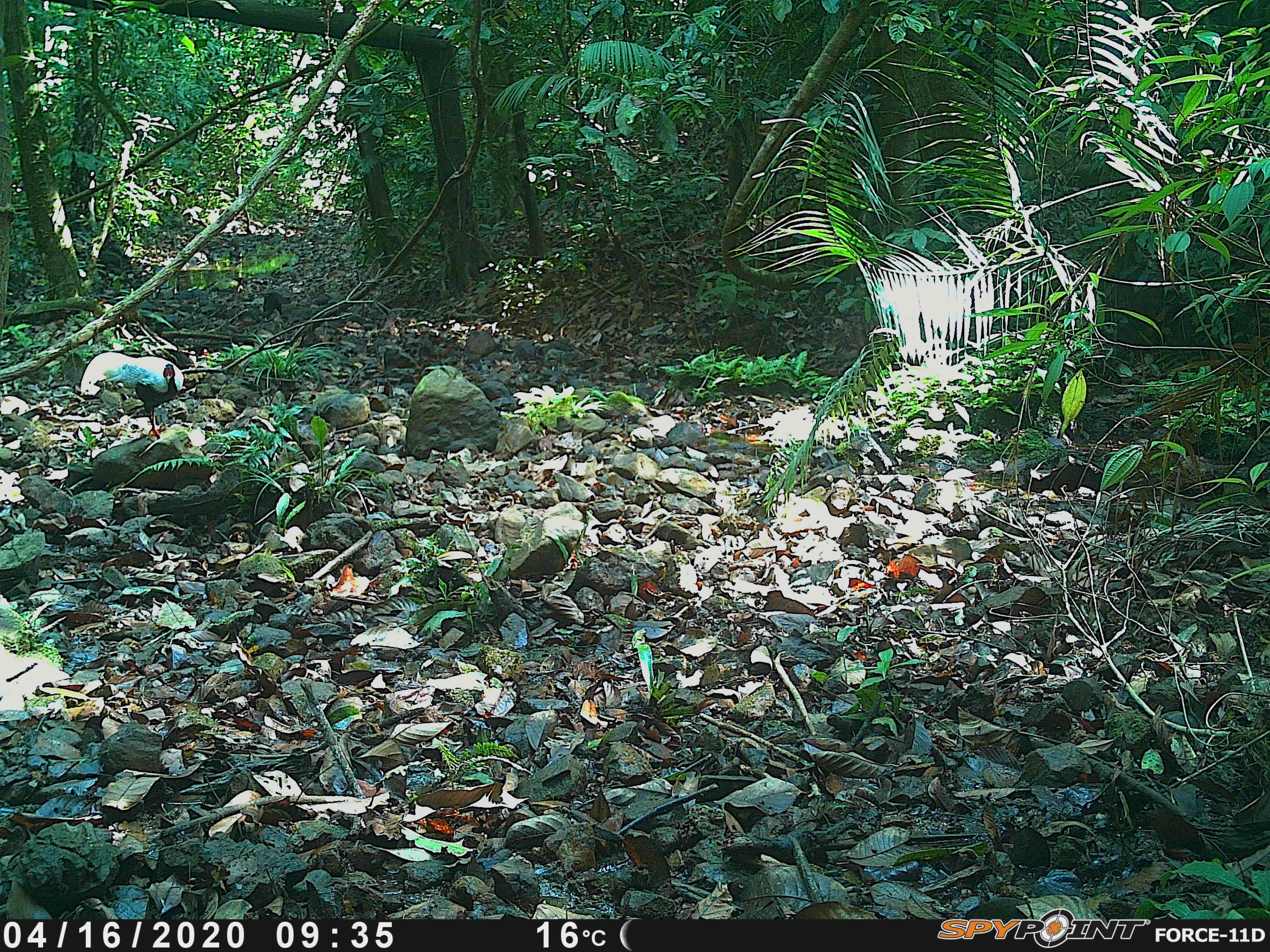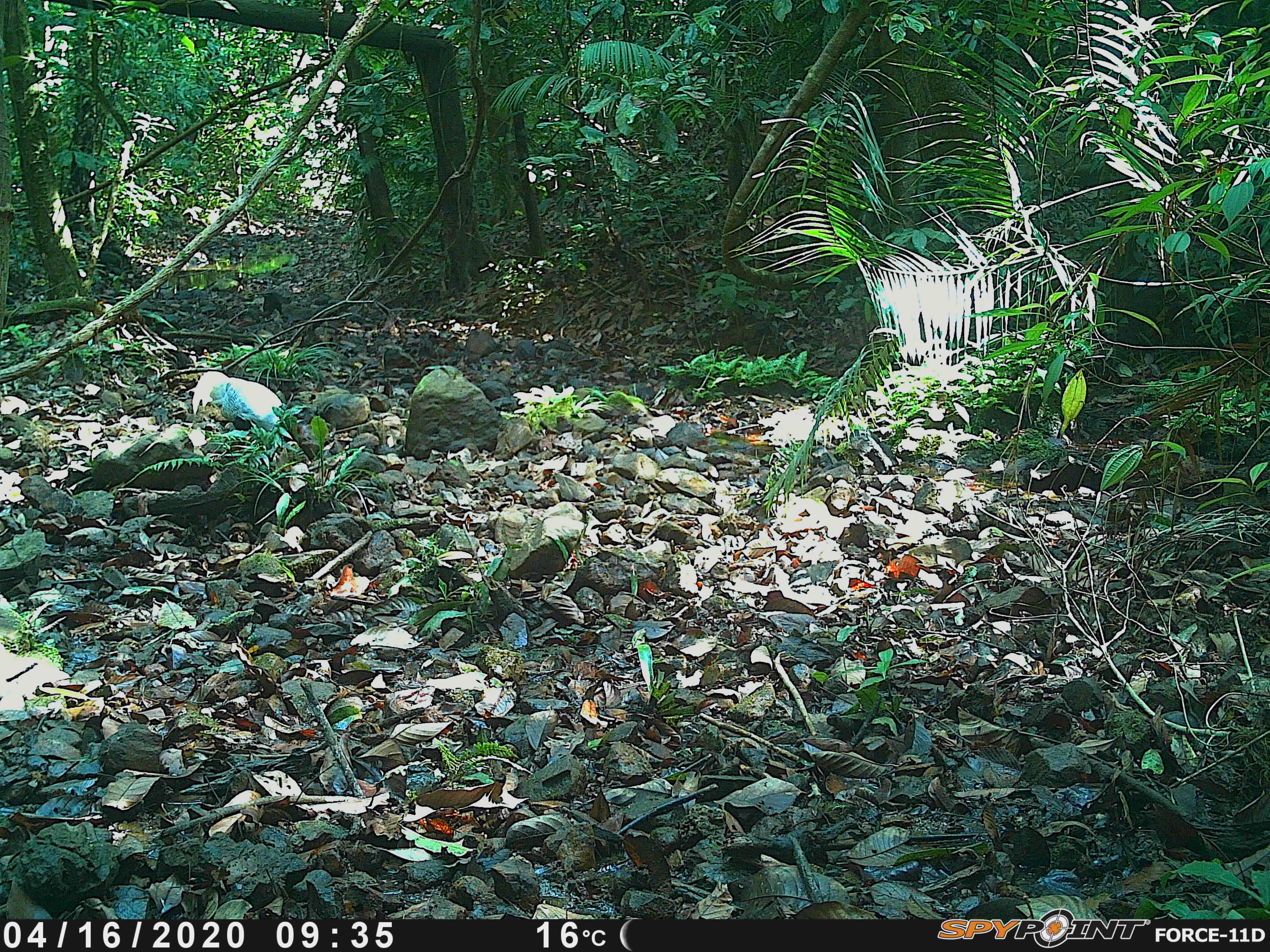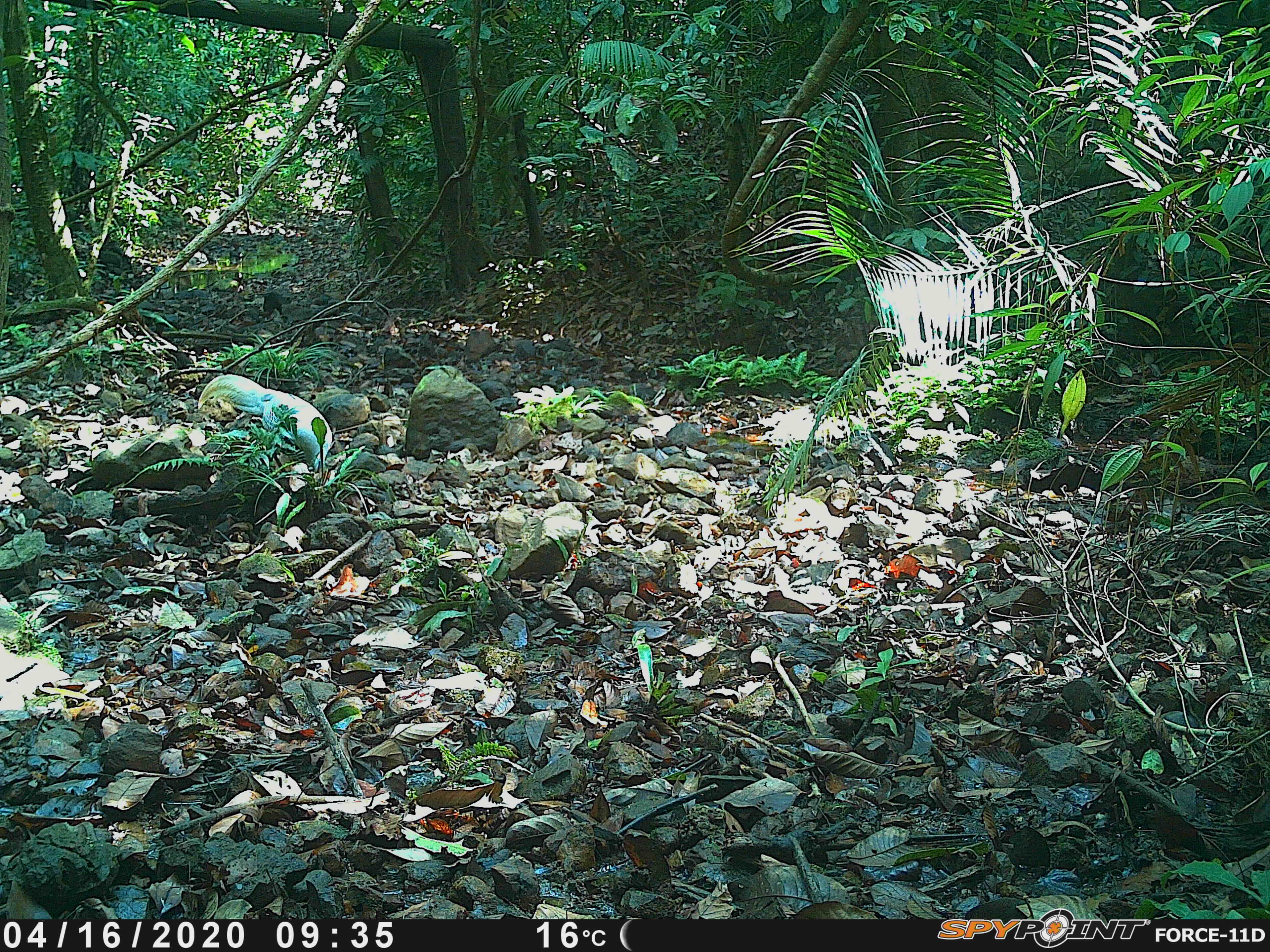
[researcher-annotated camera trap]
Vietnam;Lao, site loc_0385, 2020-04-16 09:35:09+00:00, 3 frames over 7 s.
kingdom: Animalia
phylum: Chordata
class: Aves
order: Galliformes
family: Phasianidae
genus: Lophura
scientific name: Lophura nycthemera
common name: silver pheasant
Silver pheasant (Lophura nycthemera). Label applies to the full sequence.